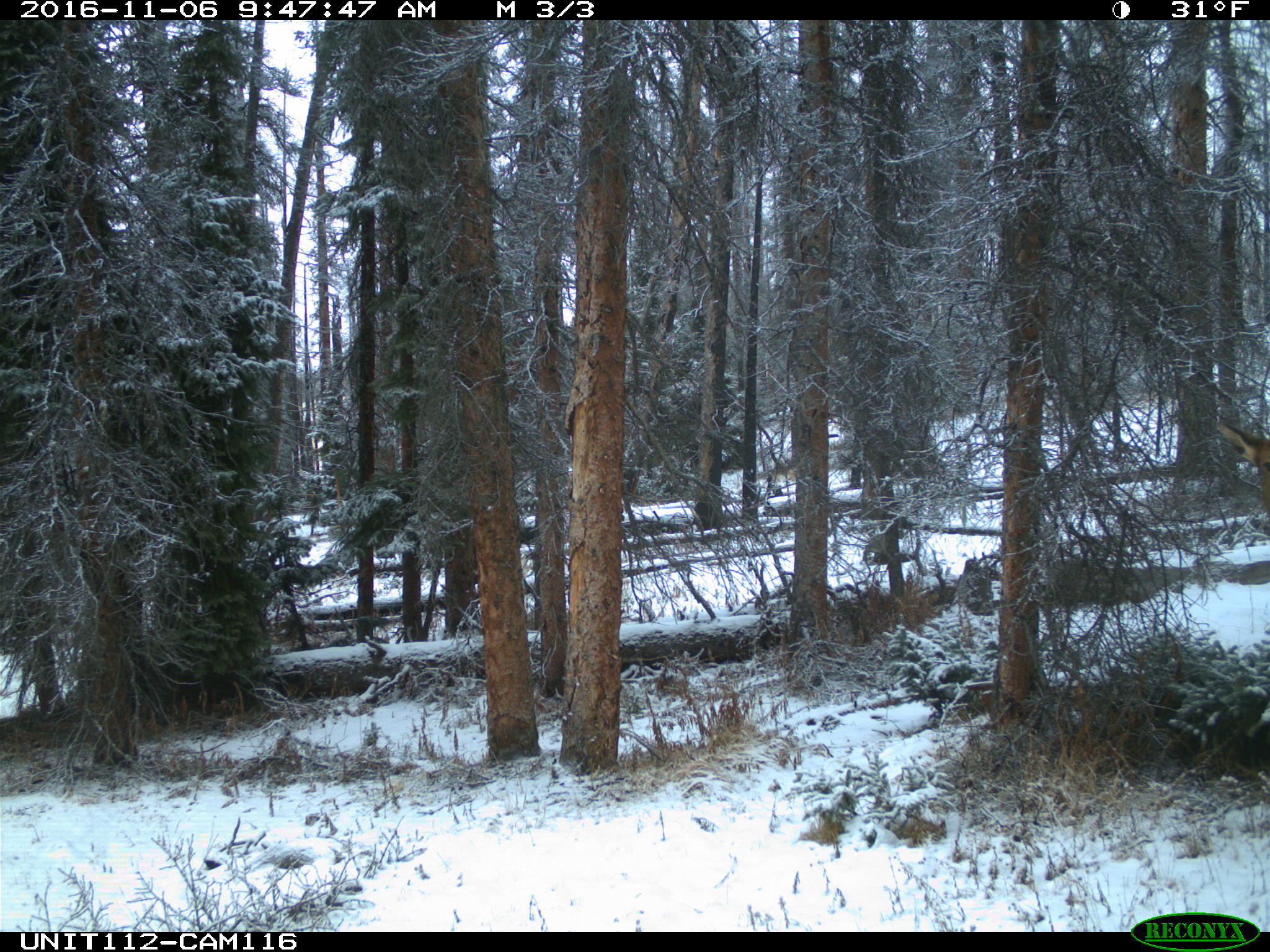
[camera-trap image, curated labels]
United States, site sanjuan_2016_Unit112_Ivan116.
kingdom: Animalia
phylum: Chordata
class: Mammalia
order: Artiodactyla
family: Cervidae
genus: Cervus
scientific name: Cervus elaphus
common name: red deer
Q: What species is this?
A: Cervus elaphus (red deer).